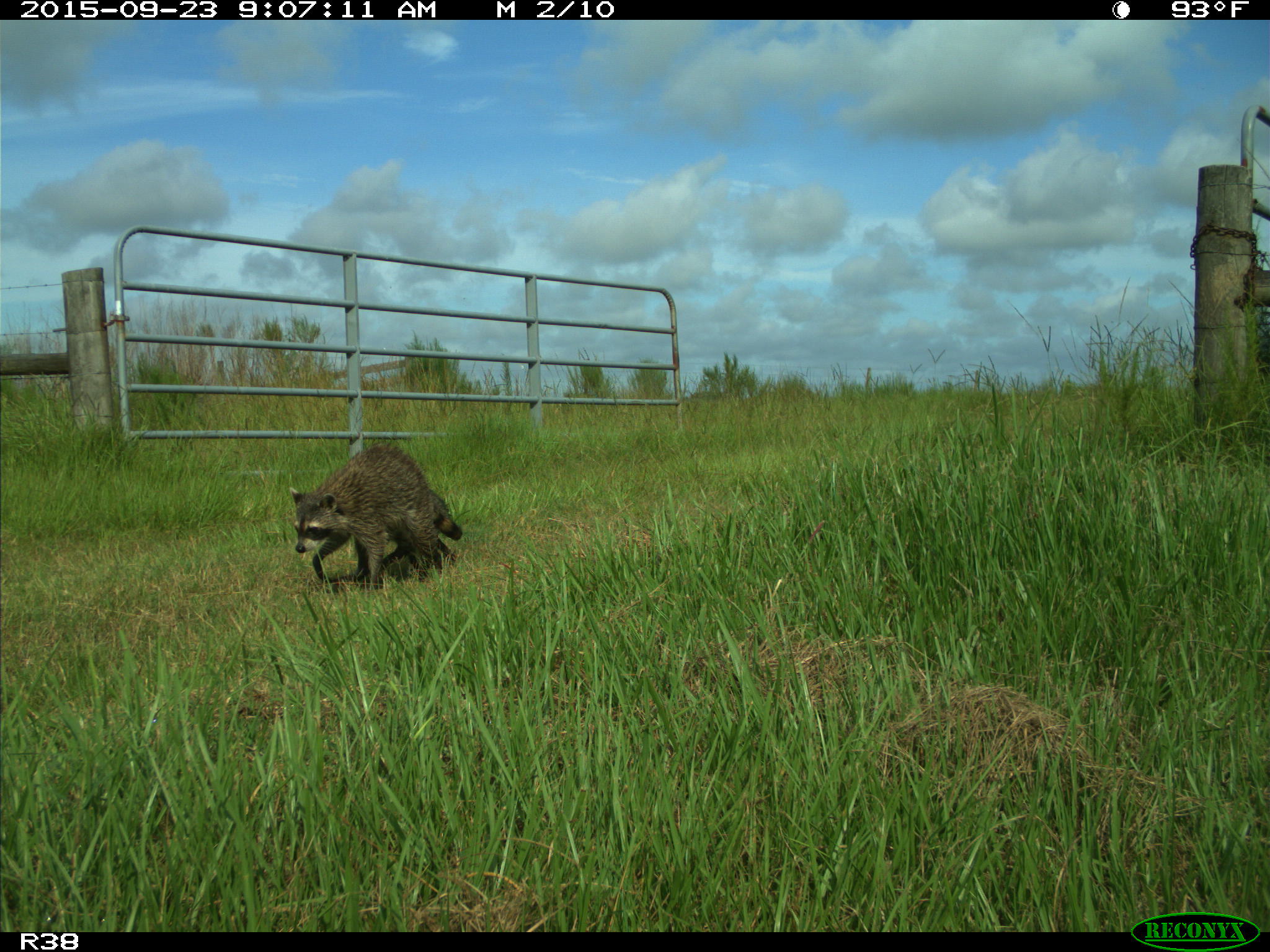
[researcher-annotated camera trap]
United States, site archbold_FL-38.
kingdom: Animalia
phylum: Chordata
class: Mammalia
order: Carnivora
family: Procyonidae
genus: Procyon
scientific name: Procyon lotor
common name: common raccoon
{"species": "Procyon lotor (common raccoon)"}